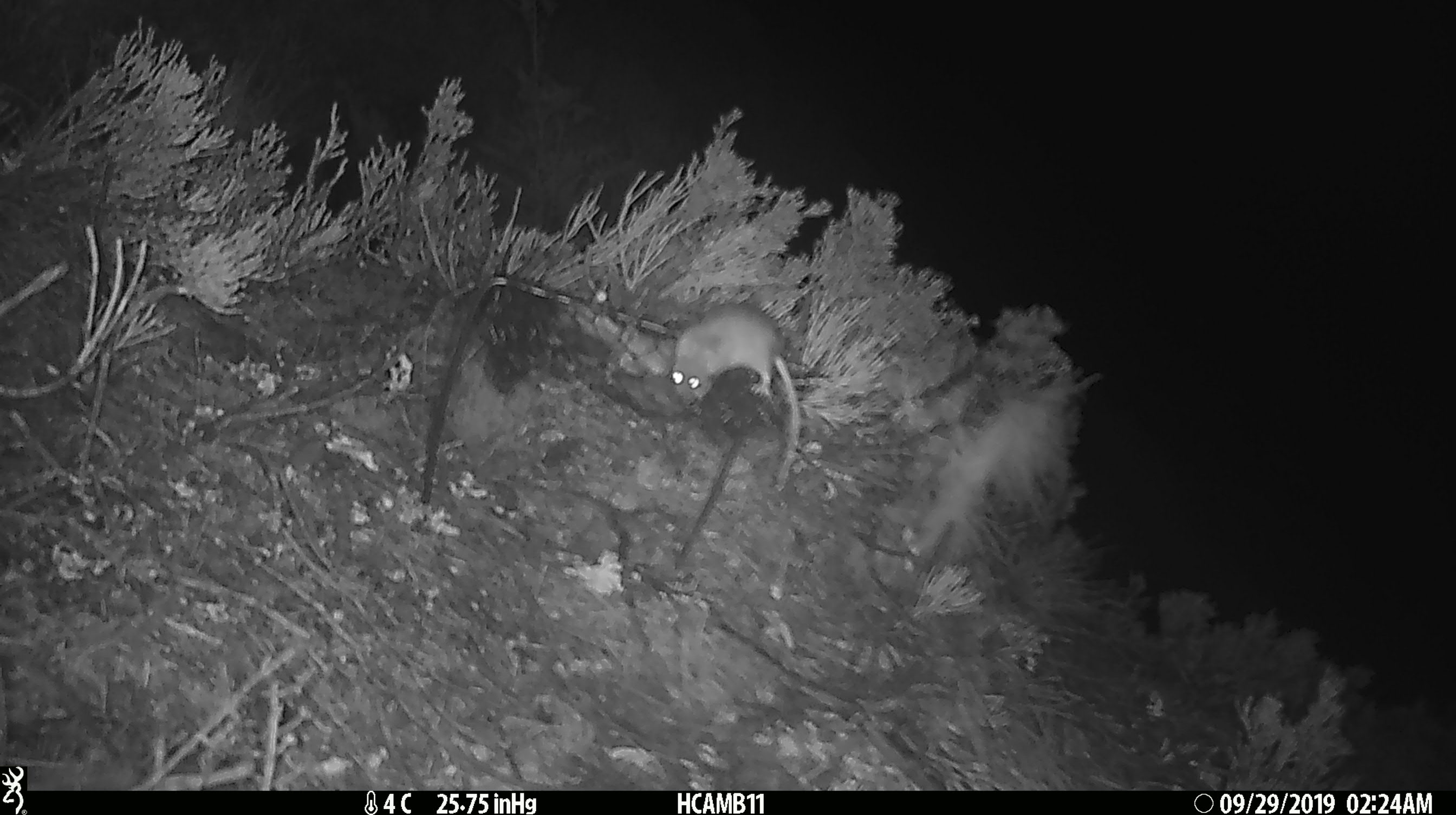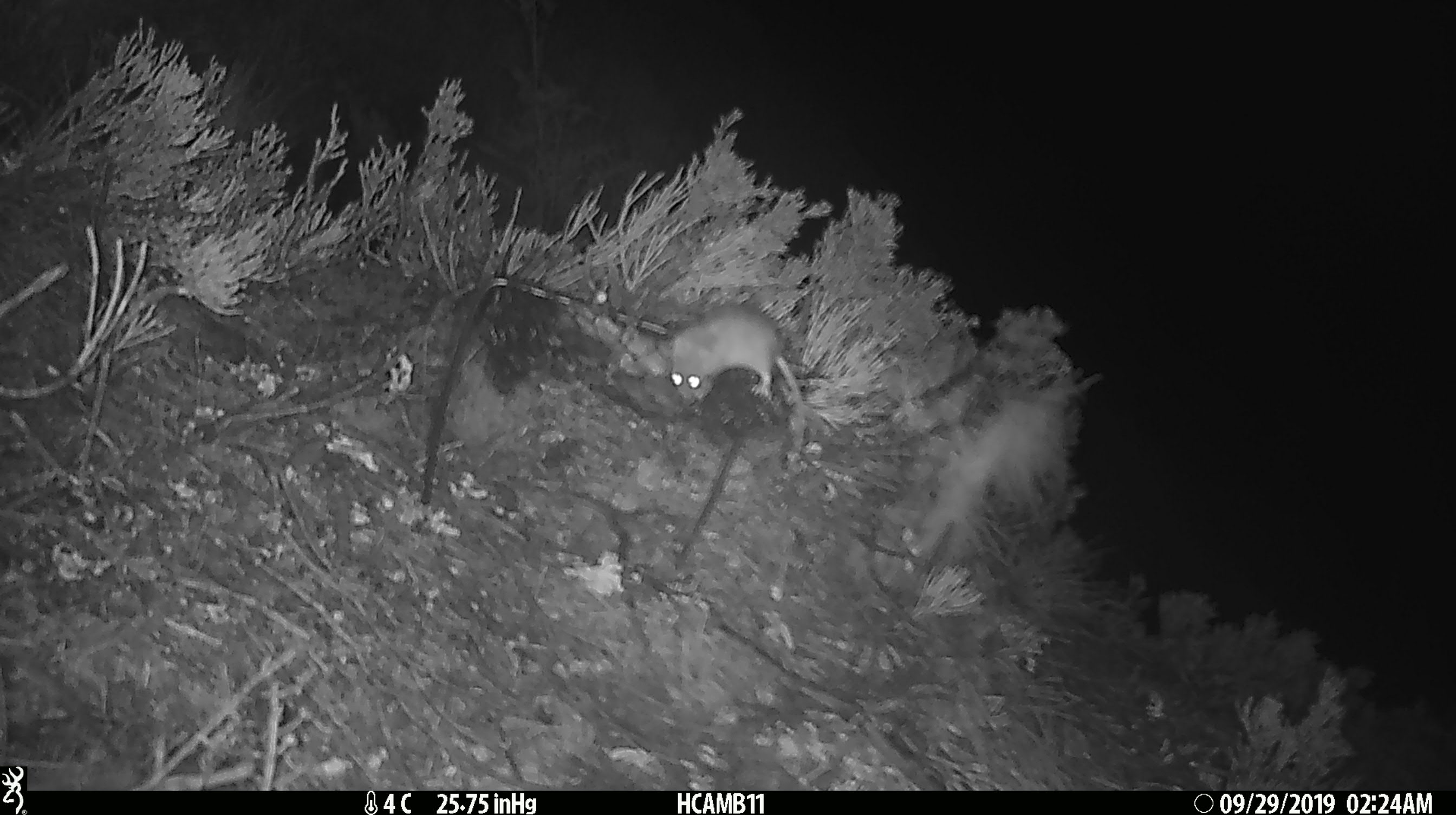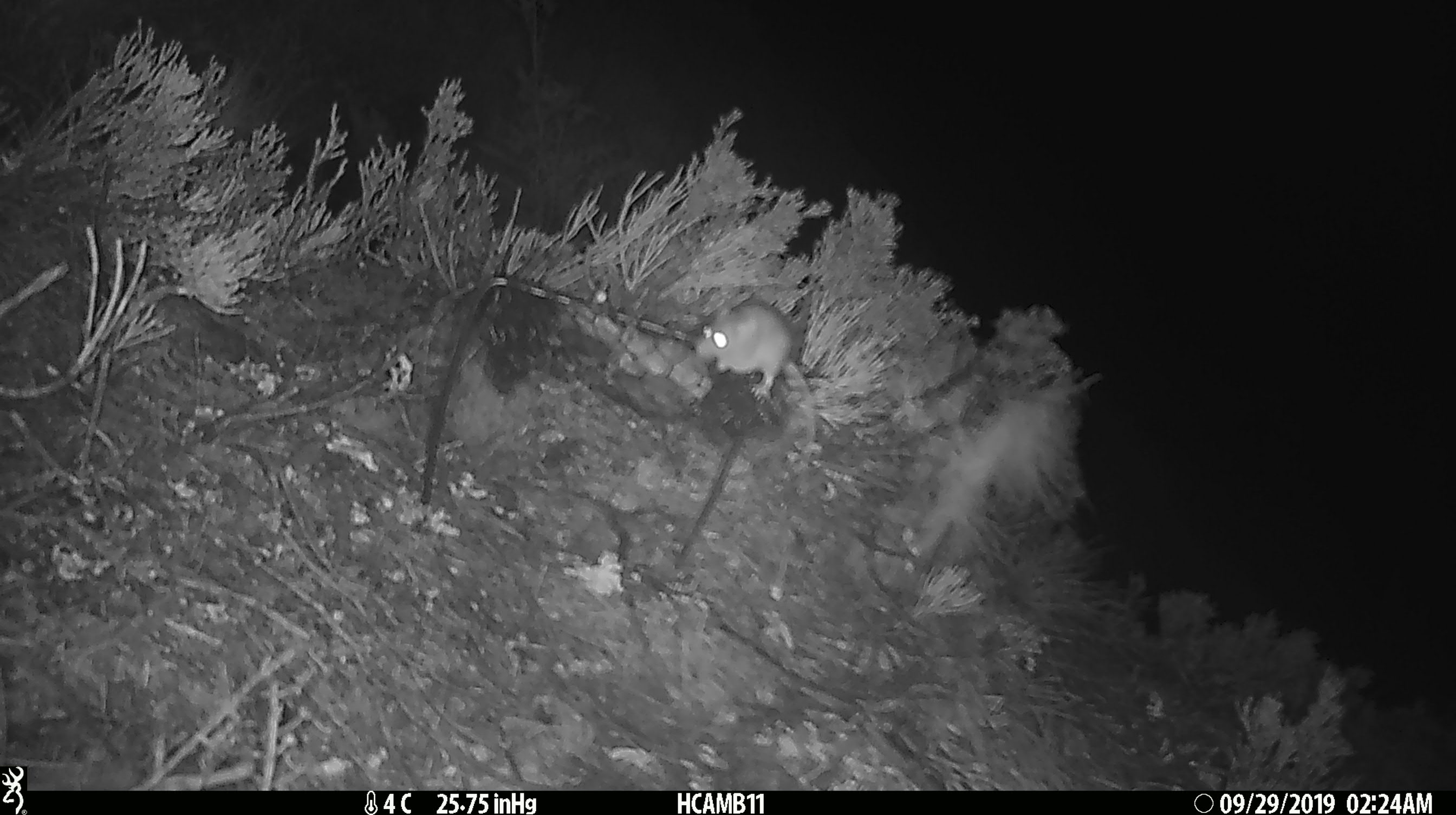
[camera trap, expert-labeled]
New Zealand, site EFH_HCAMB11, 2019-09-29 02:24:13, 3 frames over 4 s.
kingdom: Animalia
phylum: Chordata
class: Mammalia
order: Rodentia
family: Muridae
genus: Mus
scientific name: Mus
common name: mouse